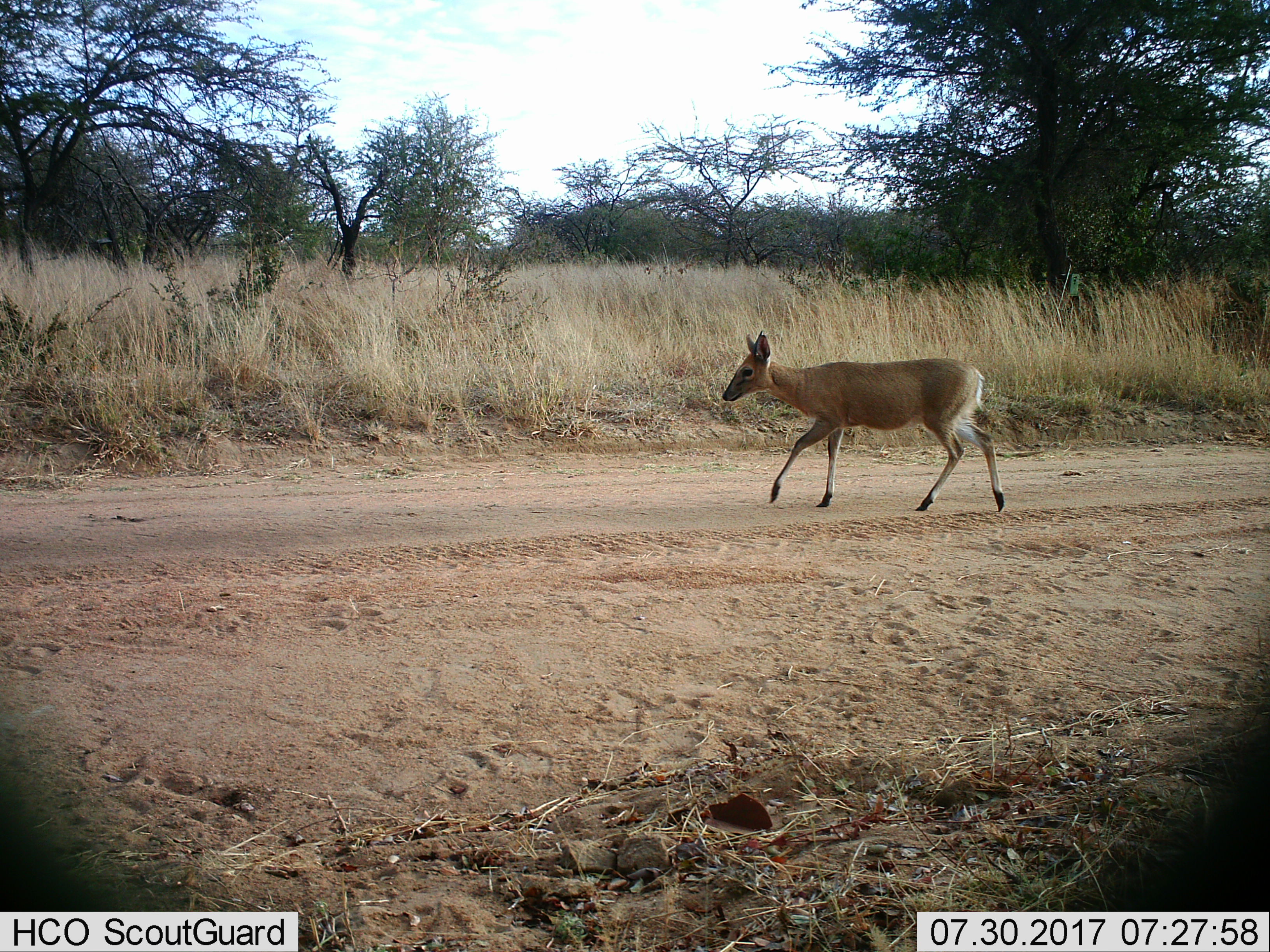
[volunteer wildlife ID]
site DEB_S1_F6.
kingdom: Animalia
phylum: Chordata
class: Mammalia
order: Artiodactyla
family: Bovidae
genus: Sylvicapra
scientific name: Sylvicapra grimmia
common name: common duiker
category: duikercommongrey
Duikercommongrey (common duiker) (Sylvicapra grimmia), count 1. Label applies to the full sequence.